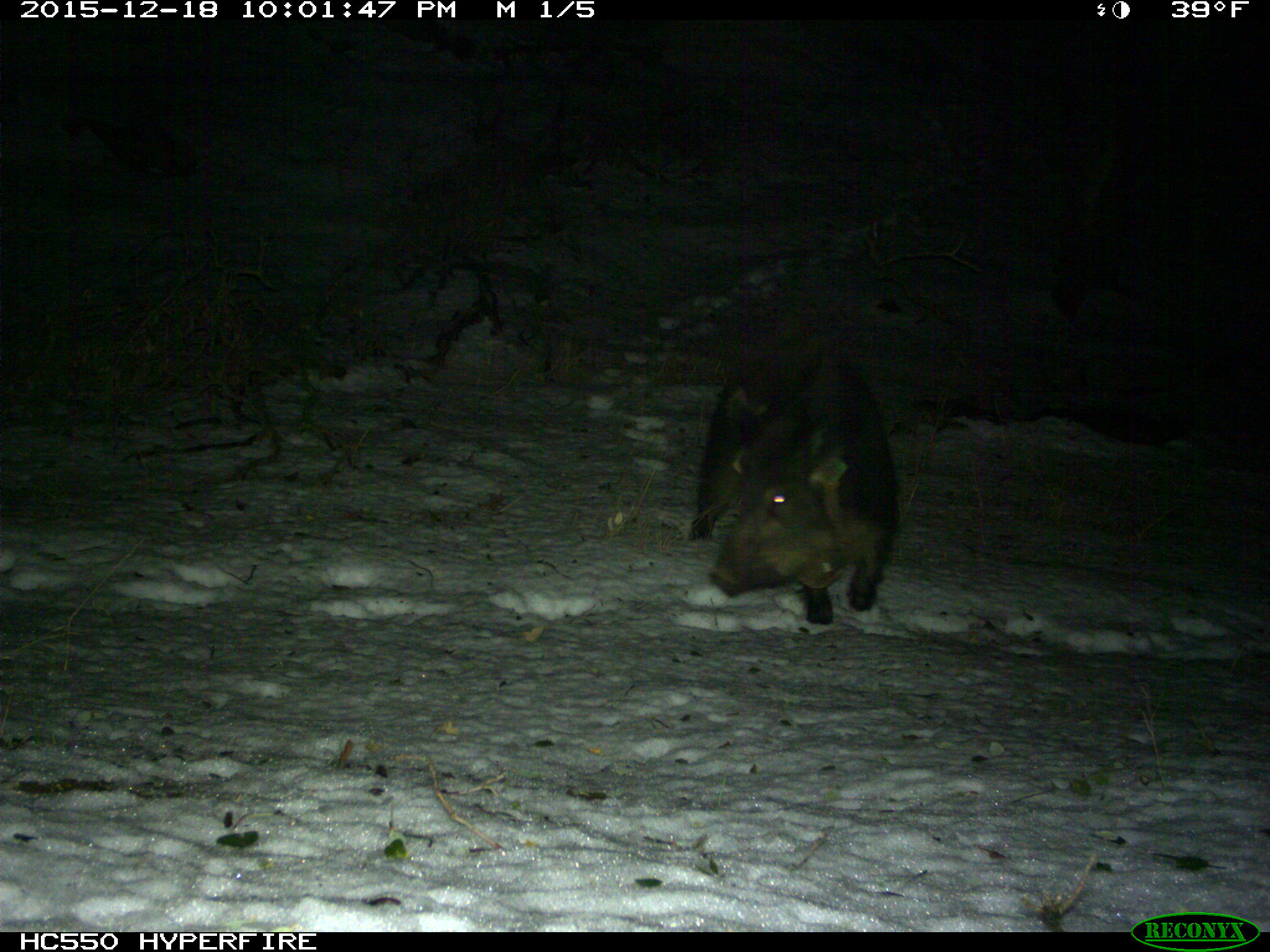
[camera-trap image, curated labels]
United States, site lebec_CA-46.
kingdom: Animalia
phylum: Chordata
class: Mammalia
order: Artiodactyla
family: Suidae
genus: Sus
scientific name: Sus scrofa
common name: wild boar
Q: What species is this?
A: Sus scrofa (wild boar).